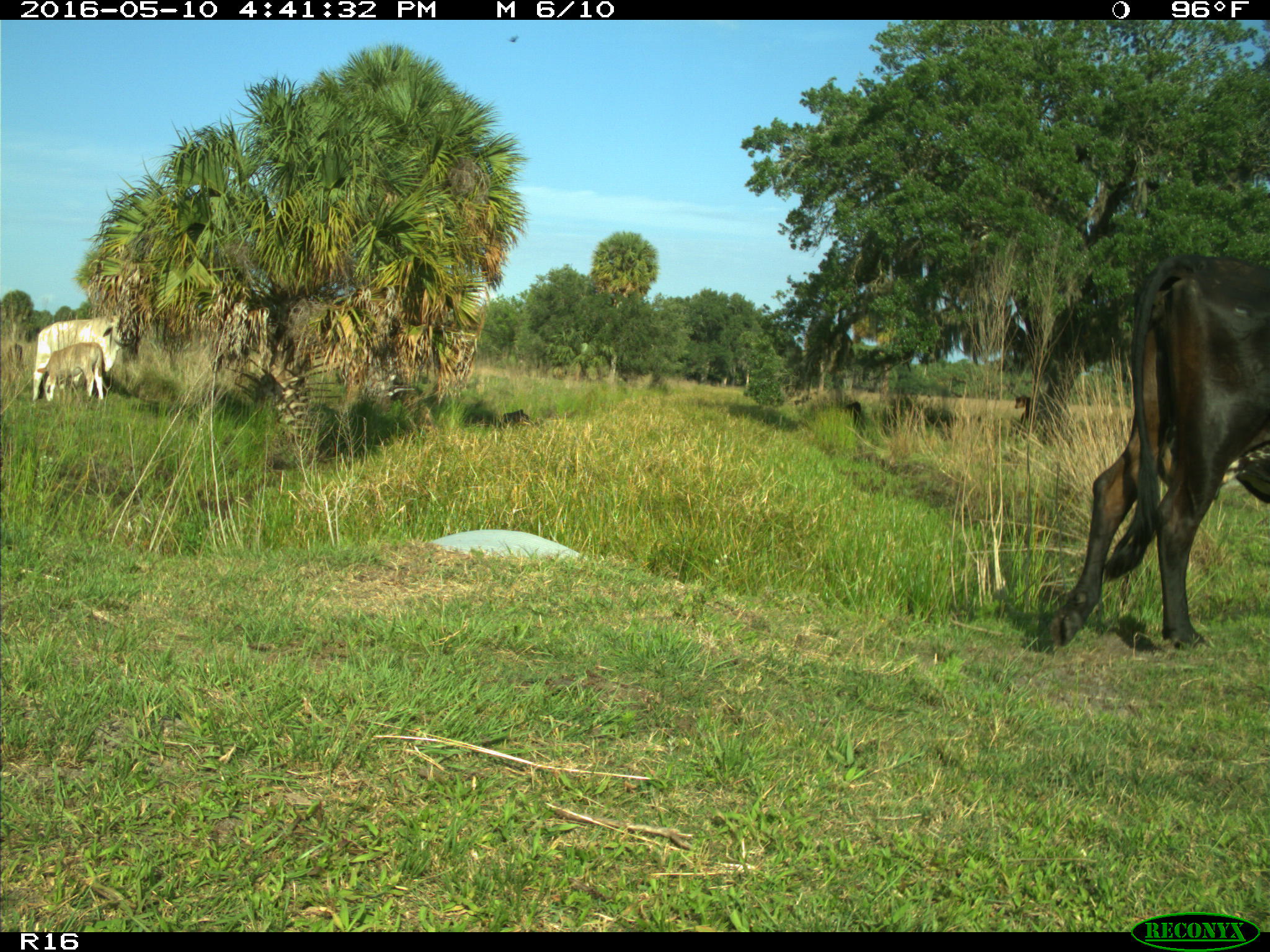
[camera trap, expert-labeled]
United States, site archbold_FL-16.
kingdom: Animalia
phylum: Chordata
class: Mammalia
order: Artiodactyla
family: Bovidae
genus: Bos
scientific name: Bos taurus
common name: domestic cow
Bos taurus (domestic cow).